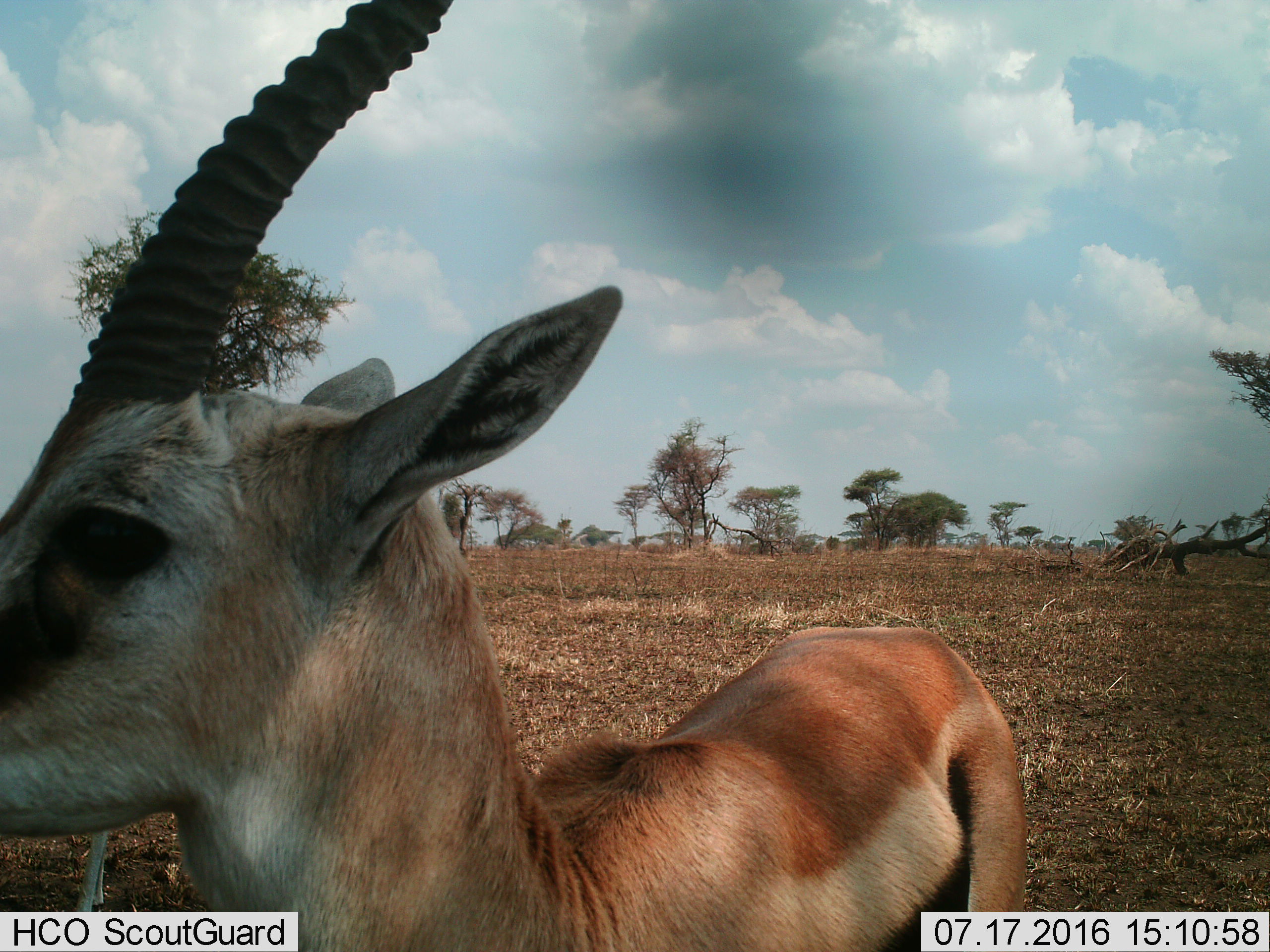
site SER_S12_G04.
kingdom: Animalia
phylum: Chordata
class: Mammalia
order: Artiodactyla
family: Bovidae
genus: Nanger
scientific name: Nanger granti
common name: grant's gazelle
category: gazellegrants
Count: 1.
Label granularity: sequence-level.